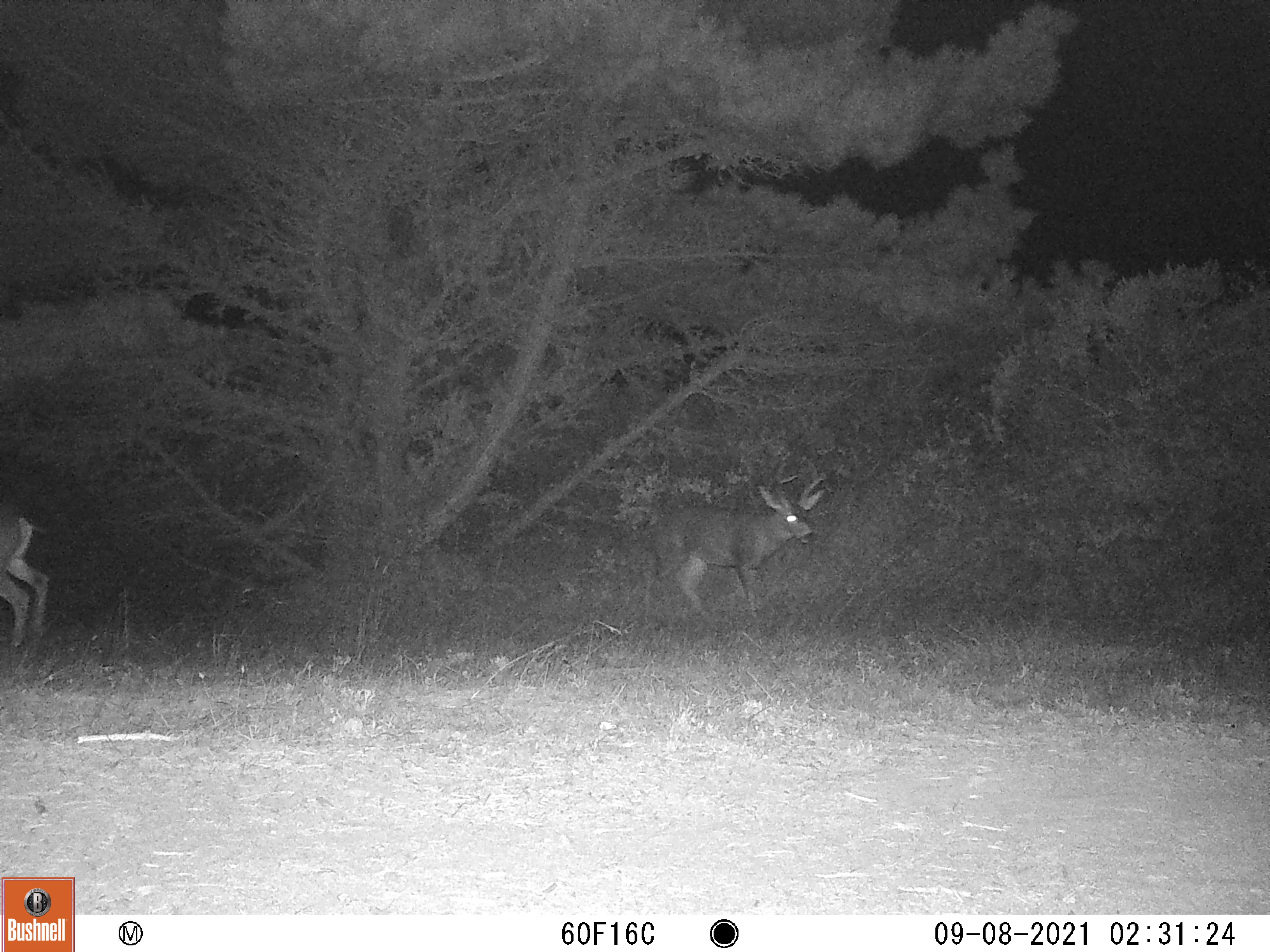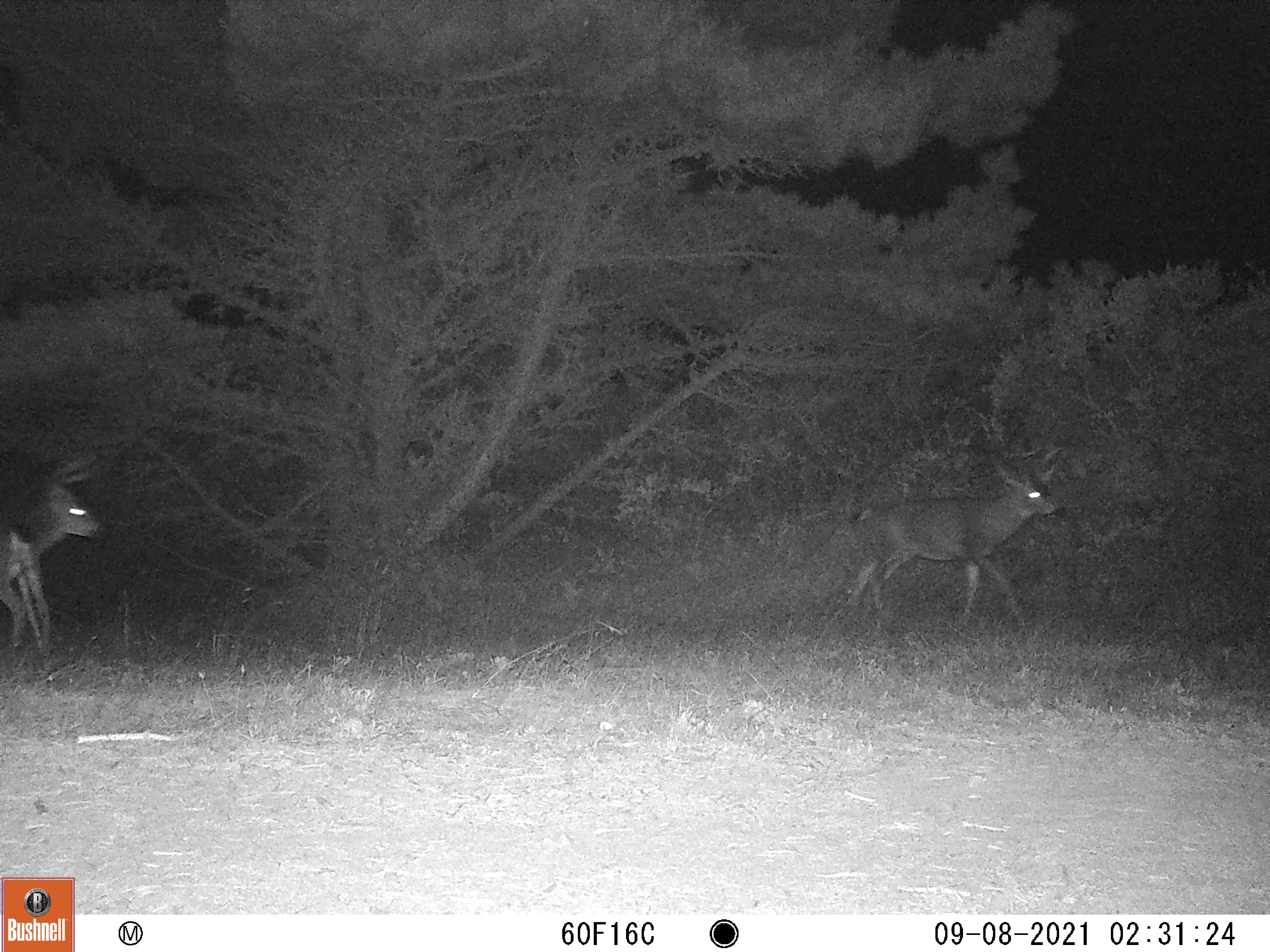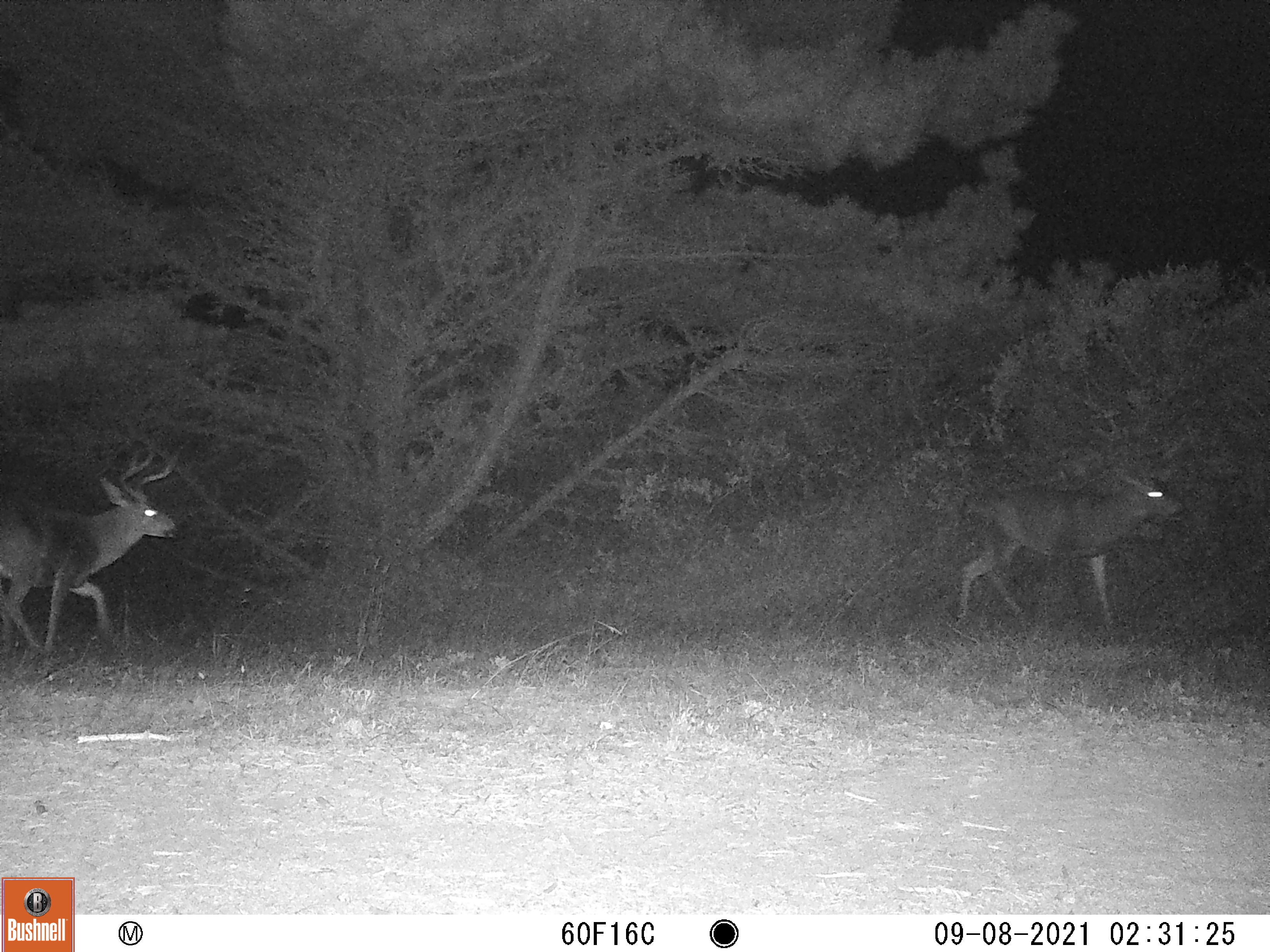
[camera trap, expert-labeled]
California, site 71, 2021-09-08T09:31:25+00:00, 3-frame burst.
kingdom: Animalia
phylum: Chordata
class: Mammalia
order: Artiodactyla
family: Cervidae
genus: Odocoileus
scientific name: Odocoileus hemionus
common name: mule deer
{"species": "mule deer (Odocoileus hemionus)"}